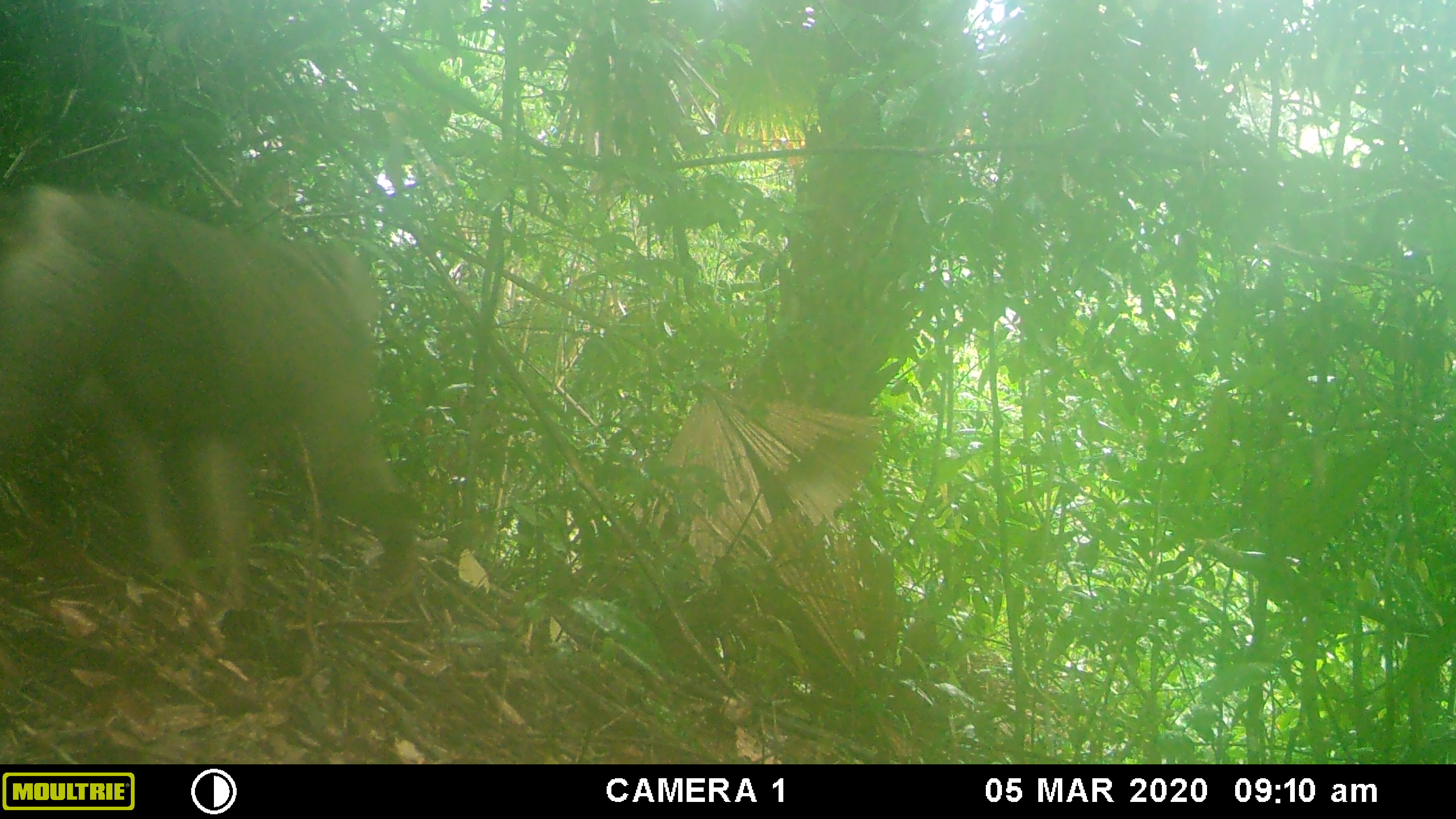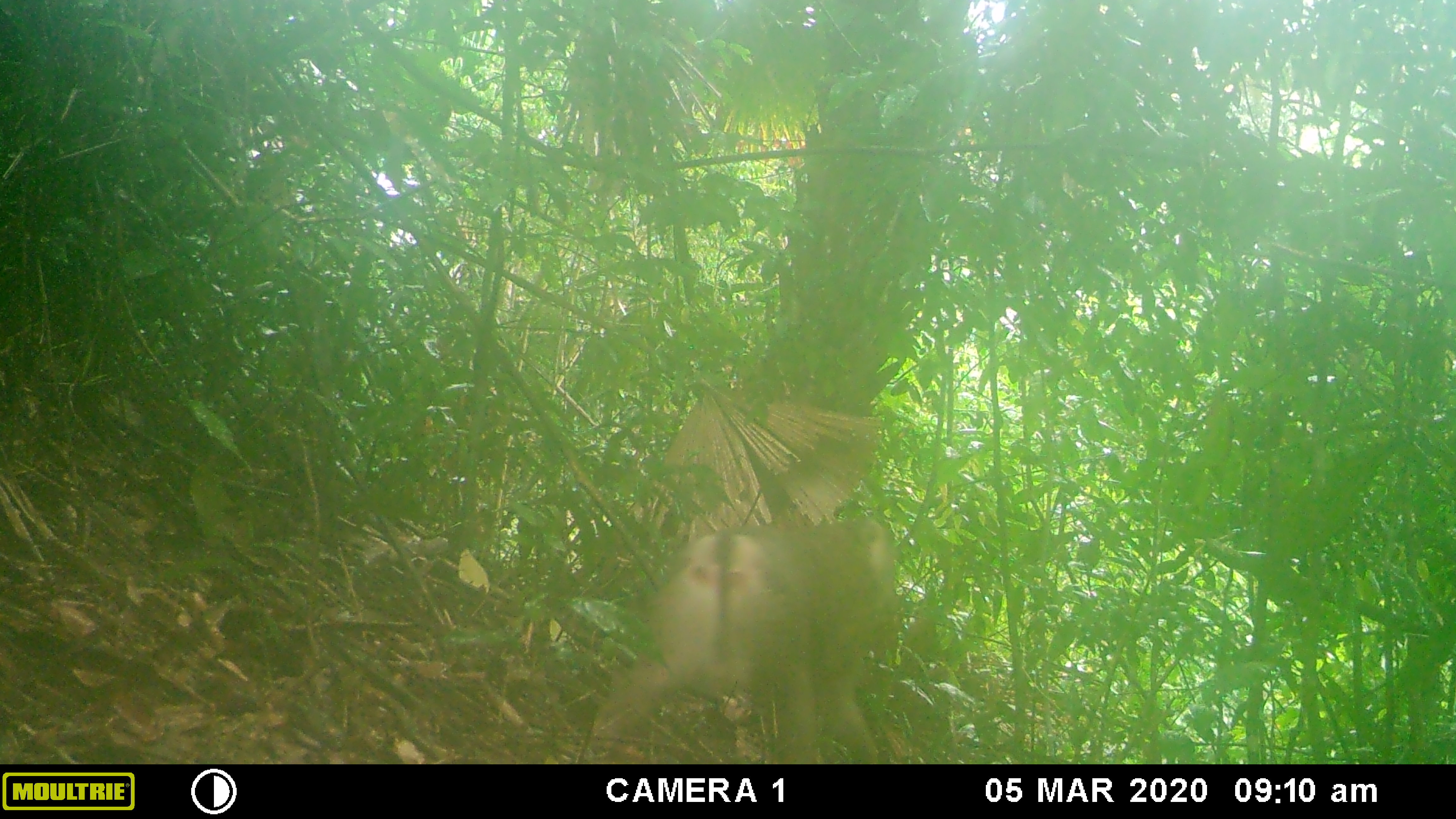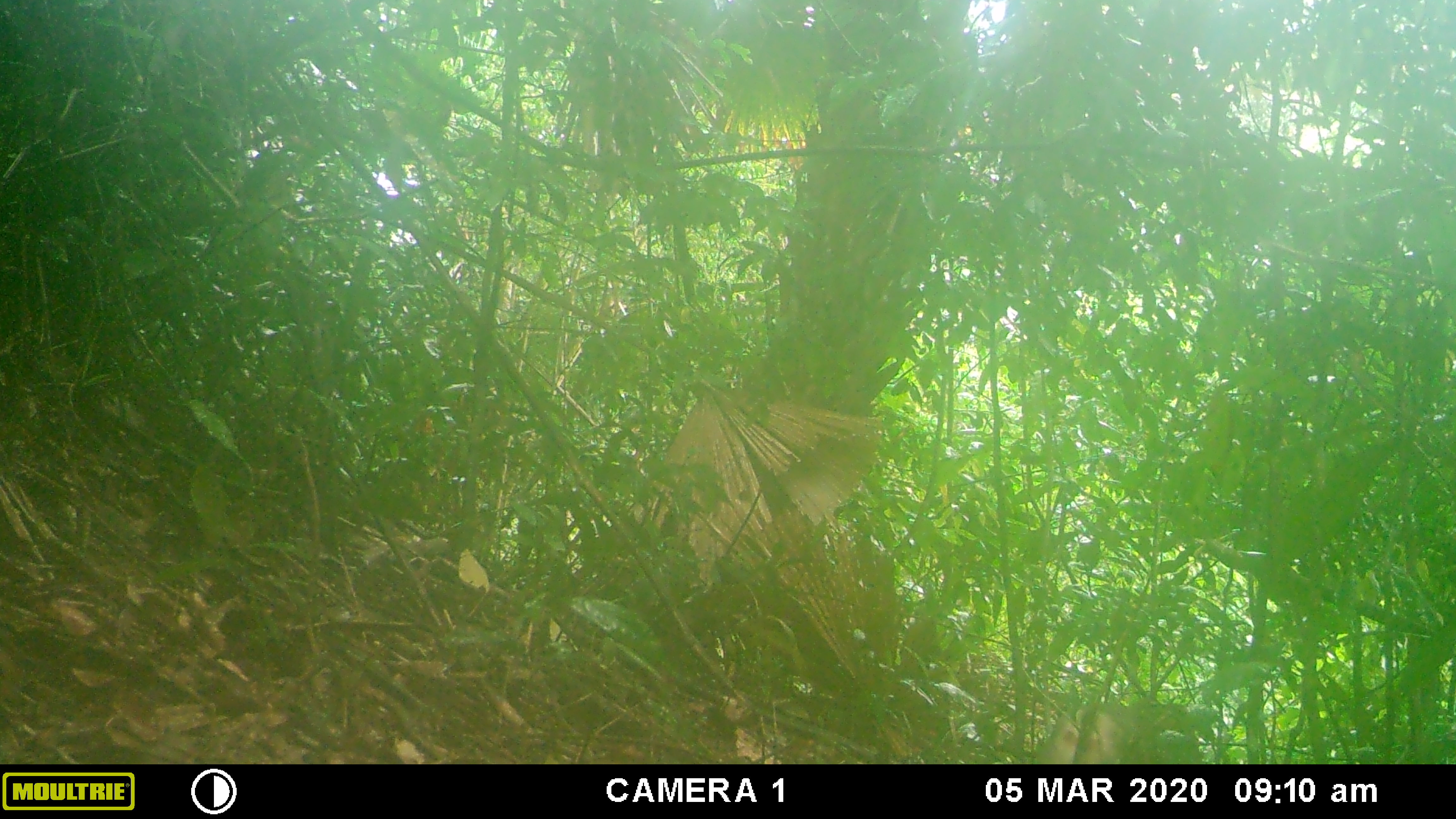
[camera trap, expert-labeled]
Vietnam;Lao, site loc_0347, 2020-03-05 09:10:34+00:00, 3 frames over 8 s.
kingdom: Animalia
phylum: Chordata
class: Mammalia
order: Primates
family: Cercopithecidae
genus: Macaca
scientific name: Macaca nemestrina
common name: pig-tailed macaque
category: pig tailed macaque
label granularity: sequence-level